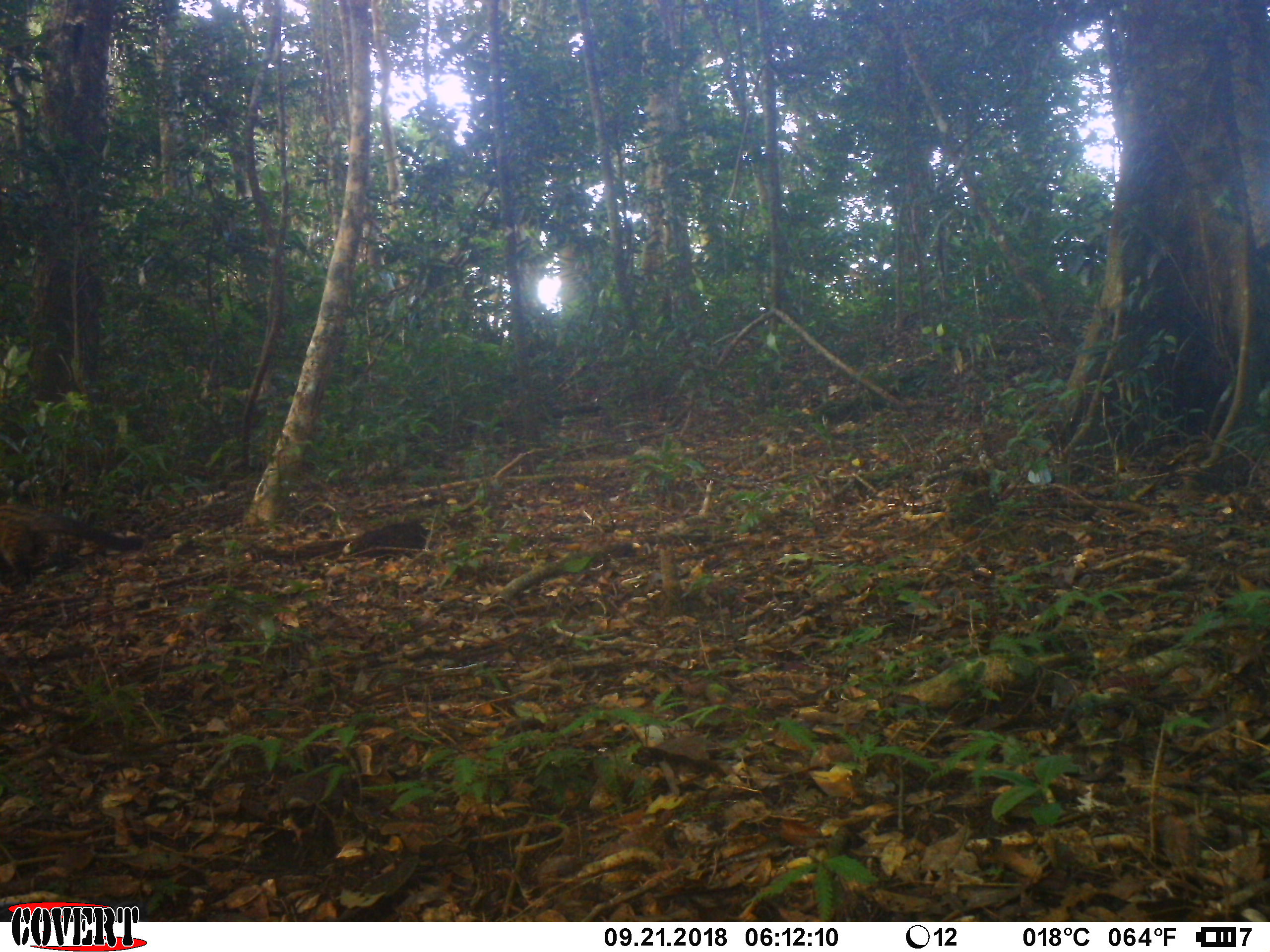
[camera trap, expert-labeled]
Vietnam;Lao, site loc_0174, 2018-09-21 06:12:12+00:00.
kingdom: Animalia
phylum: Chordata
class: Mammalia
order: Carnivora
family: Viverridae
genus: Paradoxurus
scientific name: Paradoxurus hermaphroditus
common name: common palm civet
Common palm civet (Paradoxurus hermaphroditus). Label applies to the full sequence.